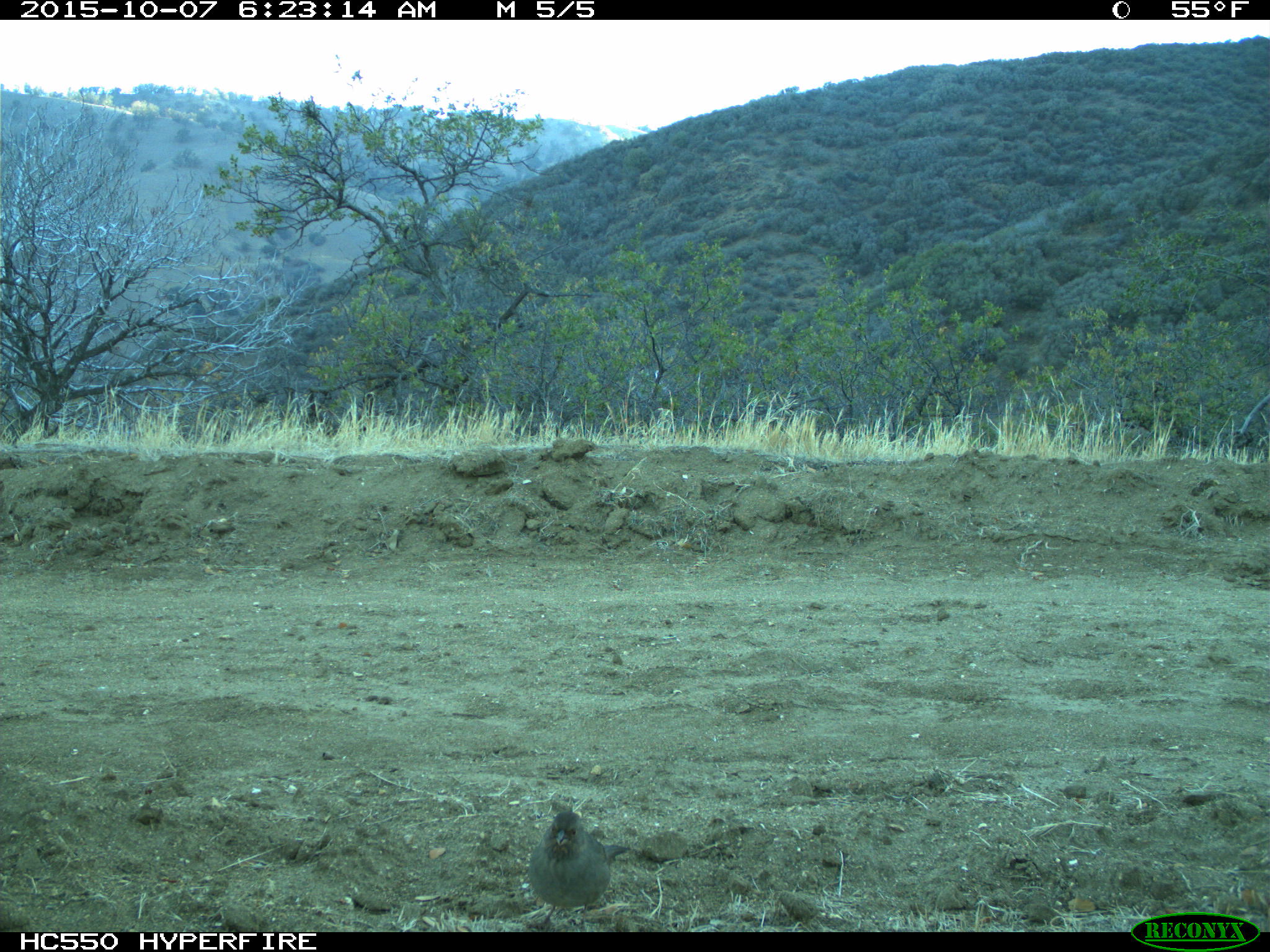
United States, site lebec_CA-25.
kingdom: Animalia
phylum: Chordata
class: Aves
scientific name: Aves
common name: birds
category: unidentified bird